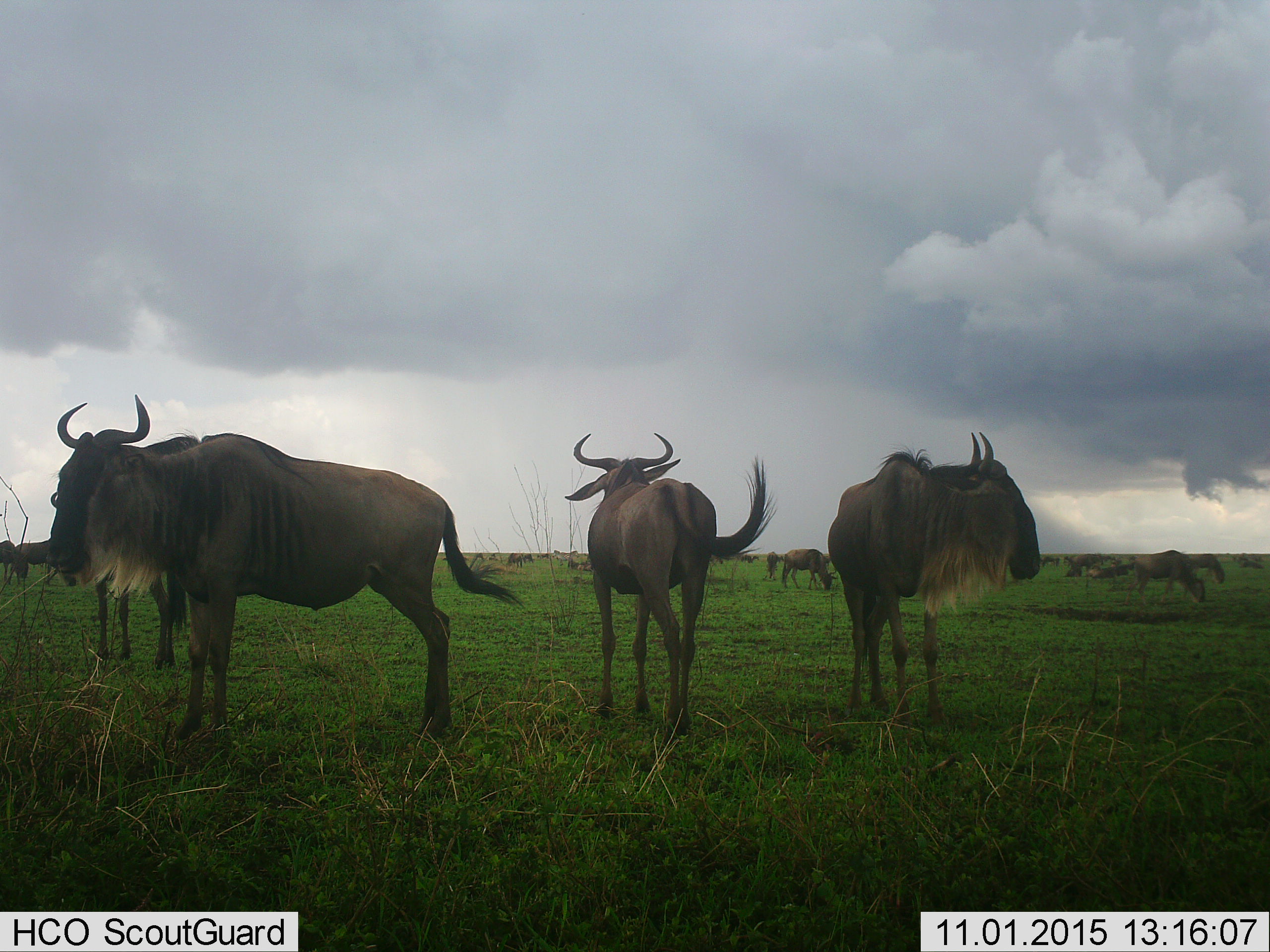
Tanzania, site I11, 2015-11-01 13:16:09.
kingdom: Animalia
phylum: Chordata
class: Mammalia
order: Artiodactyla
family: Bovidae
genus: Connochaetes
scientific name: Connochaetes taurinus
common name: blue wildebeest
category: wildebeest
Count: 11-50.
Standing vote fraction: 100%.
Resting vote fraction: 17%.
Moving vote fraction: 33%.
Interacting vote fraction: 8%.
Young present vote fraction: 0%.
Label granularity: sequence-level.